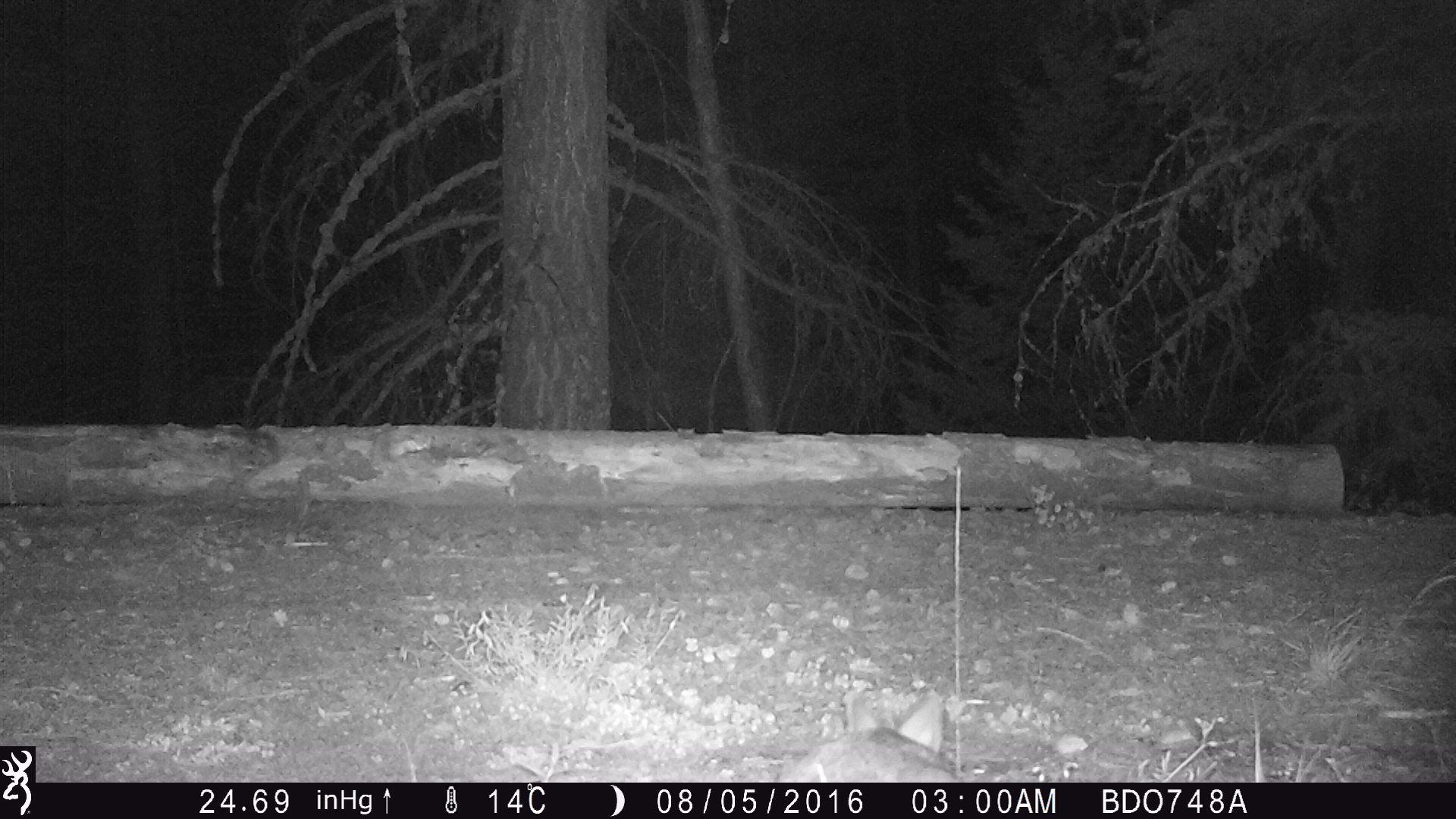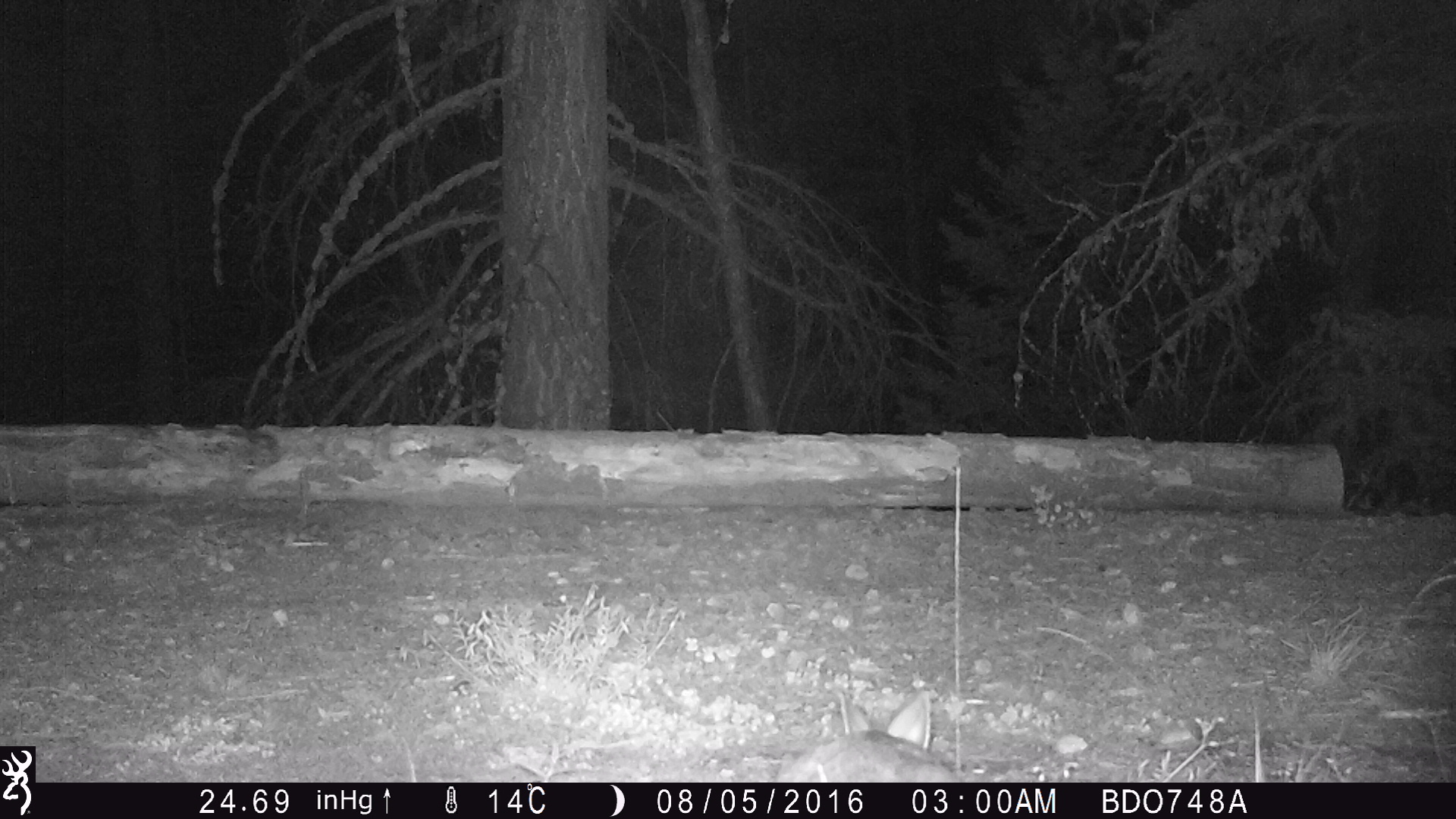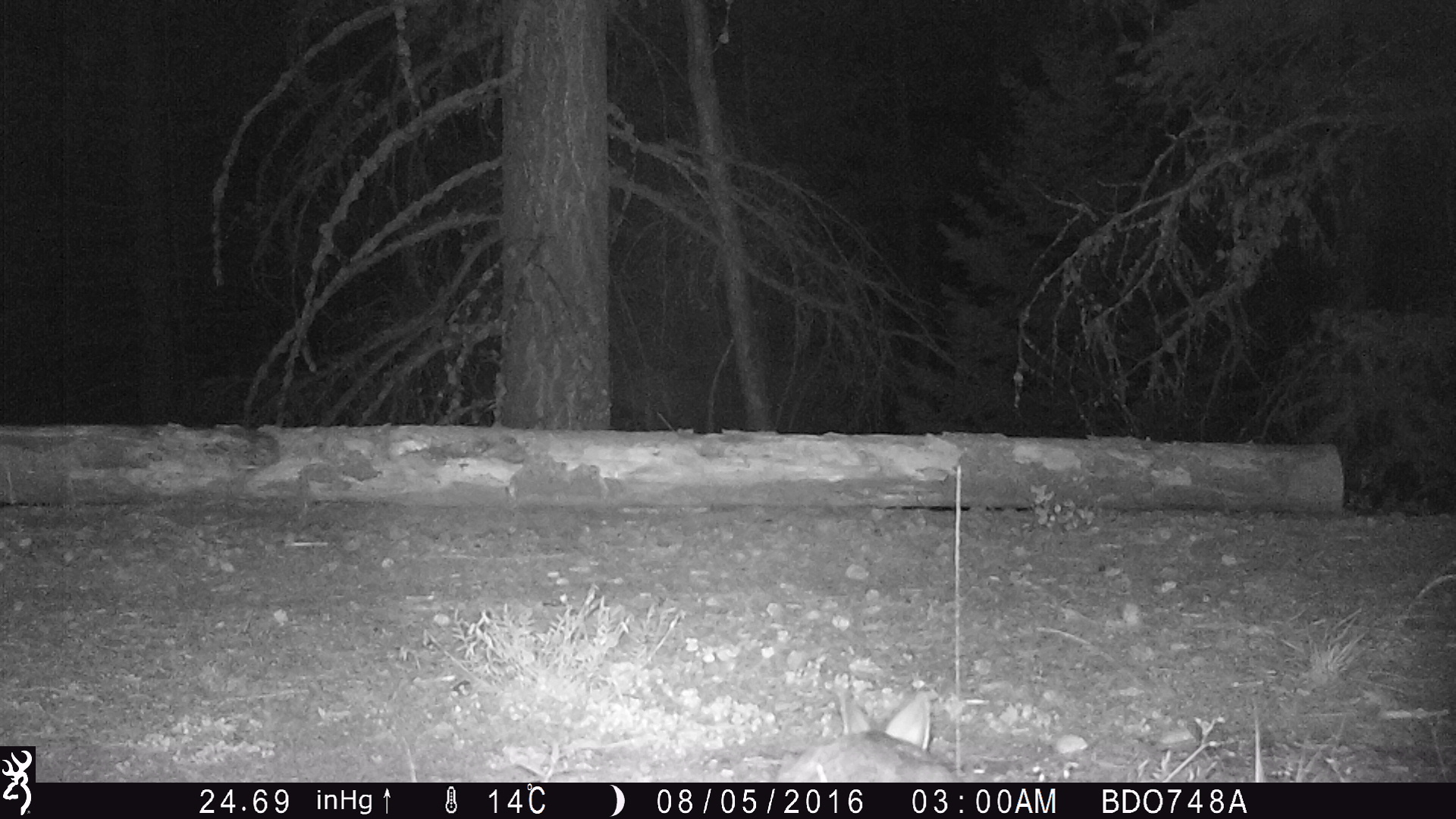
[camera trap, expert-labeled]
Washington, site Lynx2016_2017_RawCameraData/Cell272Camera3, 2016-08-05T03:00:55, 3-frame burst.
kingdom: Animalia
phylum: Chordata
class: Mammalia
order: Lagomorpha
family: Leporidae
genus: Lepus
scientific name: Lepus americanus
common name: snowshoe hare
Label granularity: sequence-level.